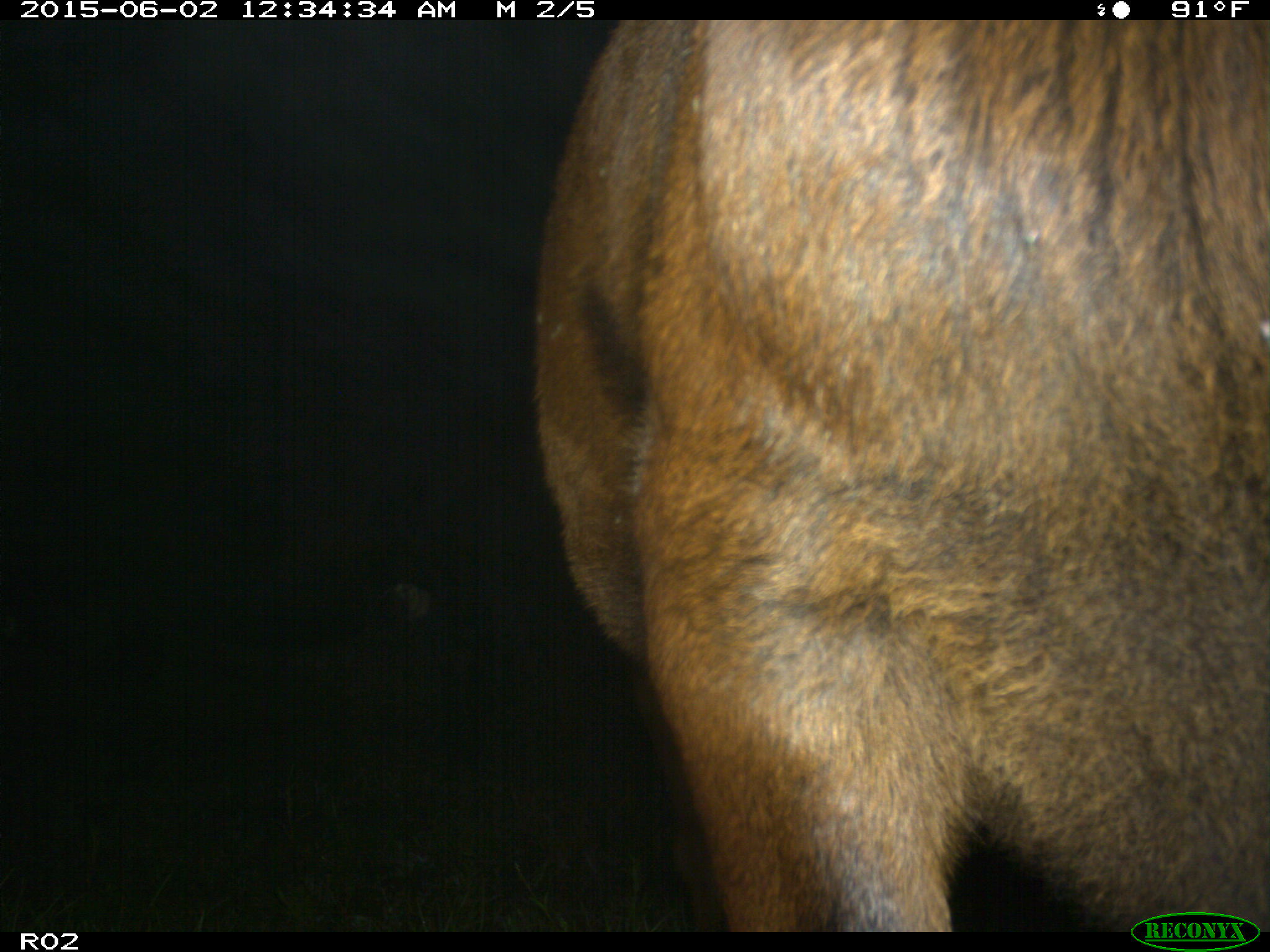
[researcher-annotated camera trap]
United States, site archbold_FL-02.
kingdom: Animalia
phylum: Chordata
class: Mammalia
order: Artiodactyla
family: Bovidae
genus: Bos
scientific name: Bos taurus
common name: domestic cow